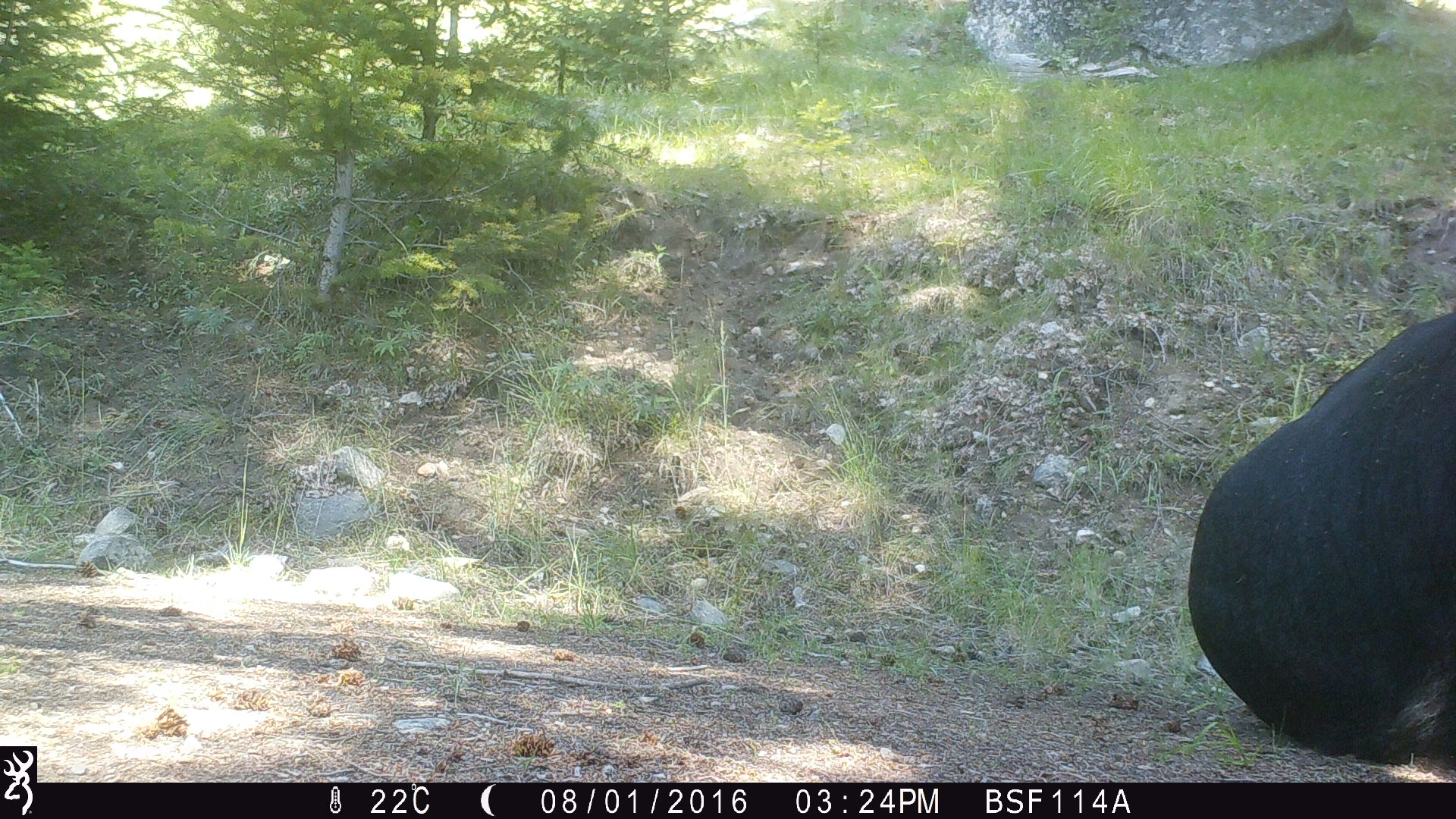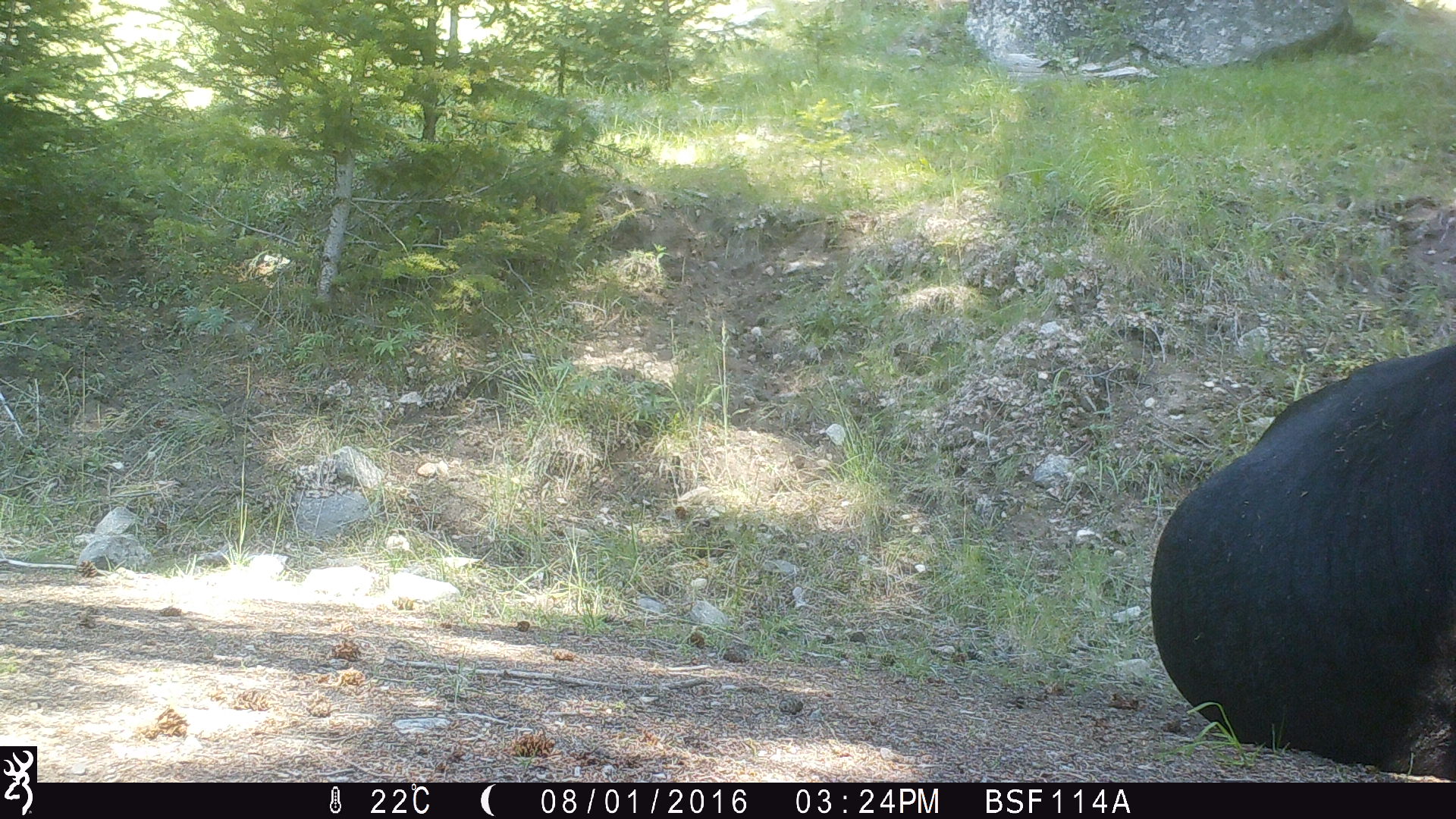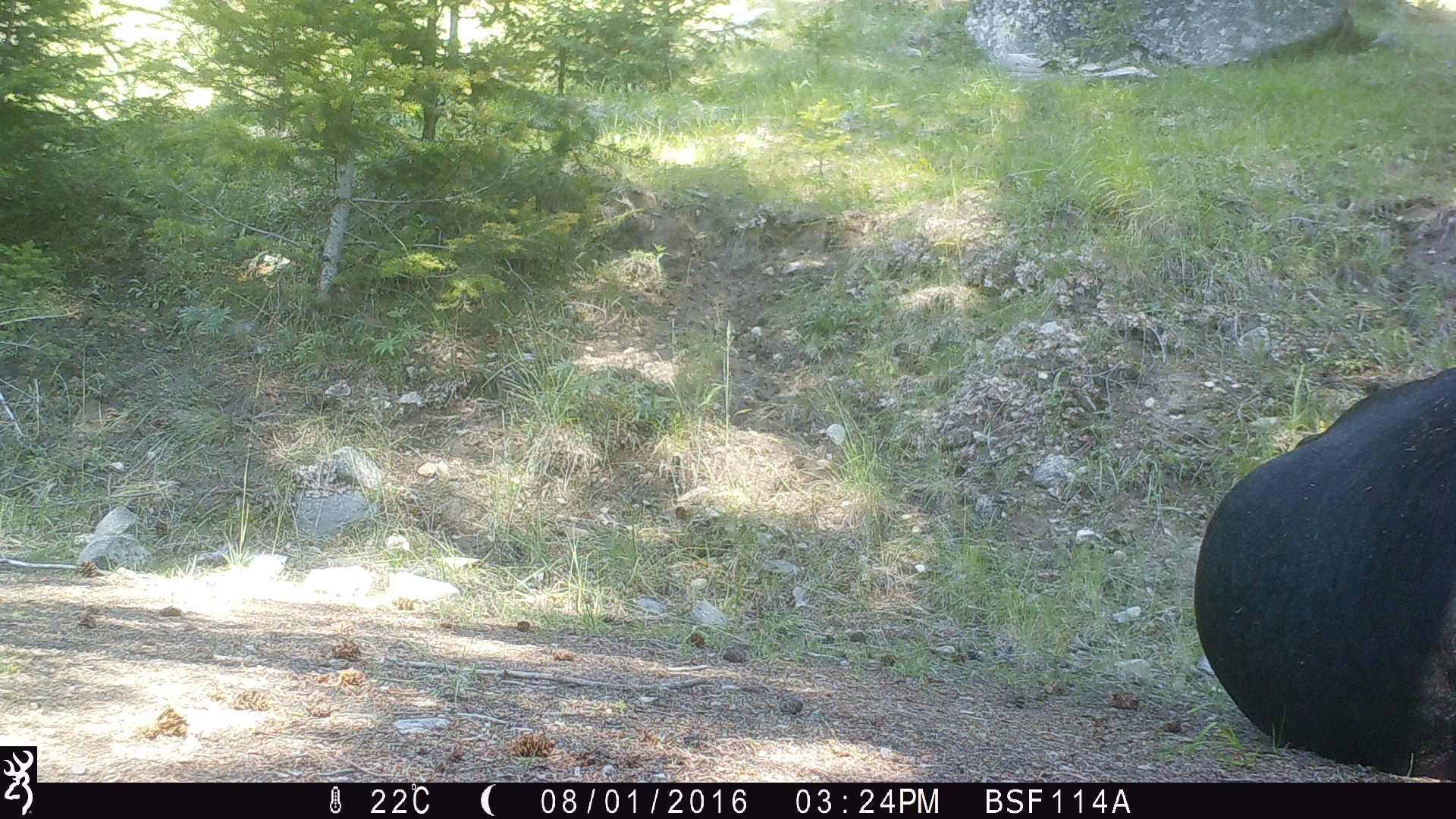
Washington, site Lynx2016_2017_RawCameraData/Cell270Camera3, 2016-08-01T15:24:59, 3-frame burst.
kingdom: Animalia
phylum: Chordata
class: Mammalia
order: Artiodactyla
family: Bovidae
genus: Bos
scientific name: Bos taurus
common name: domestic cattle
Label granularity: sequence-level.